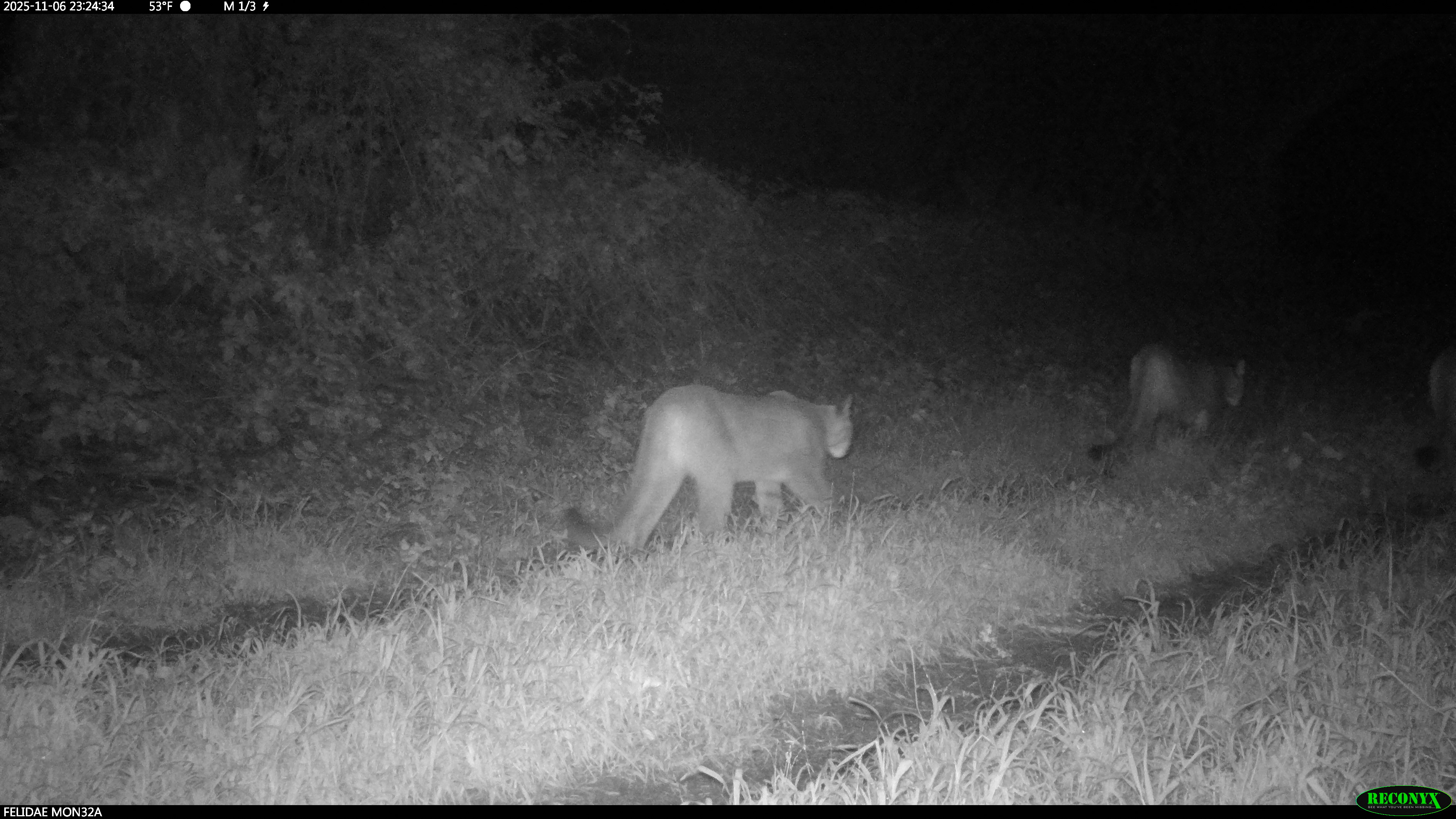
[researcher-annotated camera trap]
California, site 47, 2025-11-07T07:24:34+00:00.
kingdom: Animalia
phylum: Chordata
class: Mammalia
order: Carnivora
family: Felidae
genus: Puma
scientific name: Puma concolor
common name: puma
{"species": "puma (Puma concolor)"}